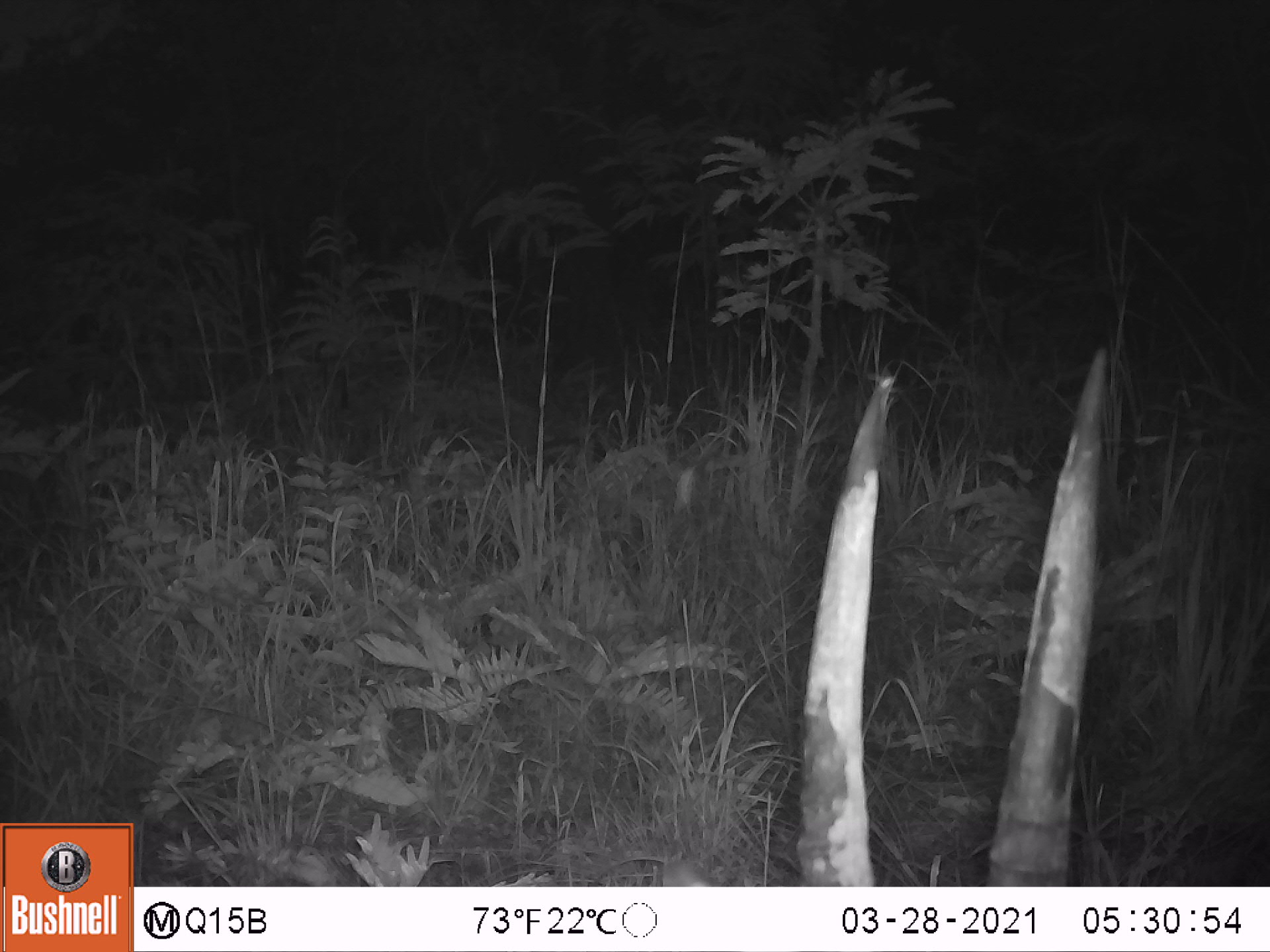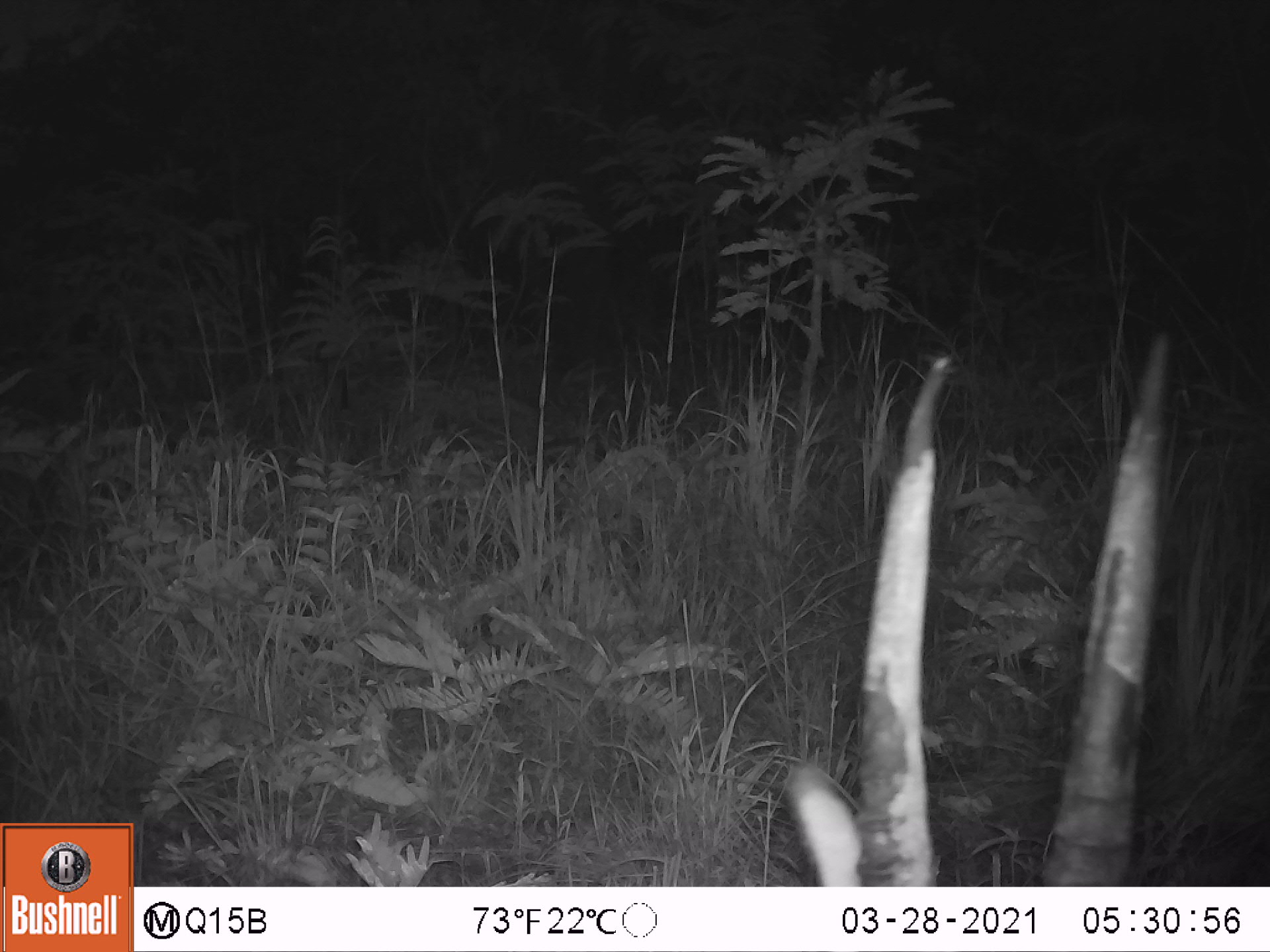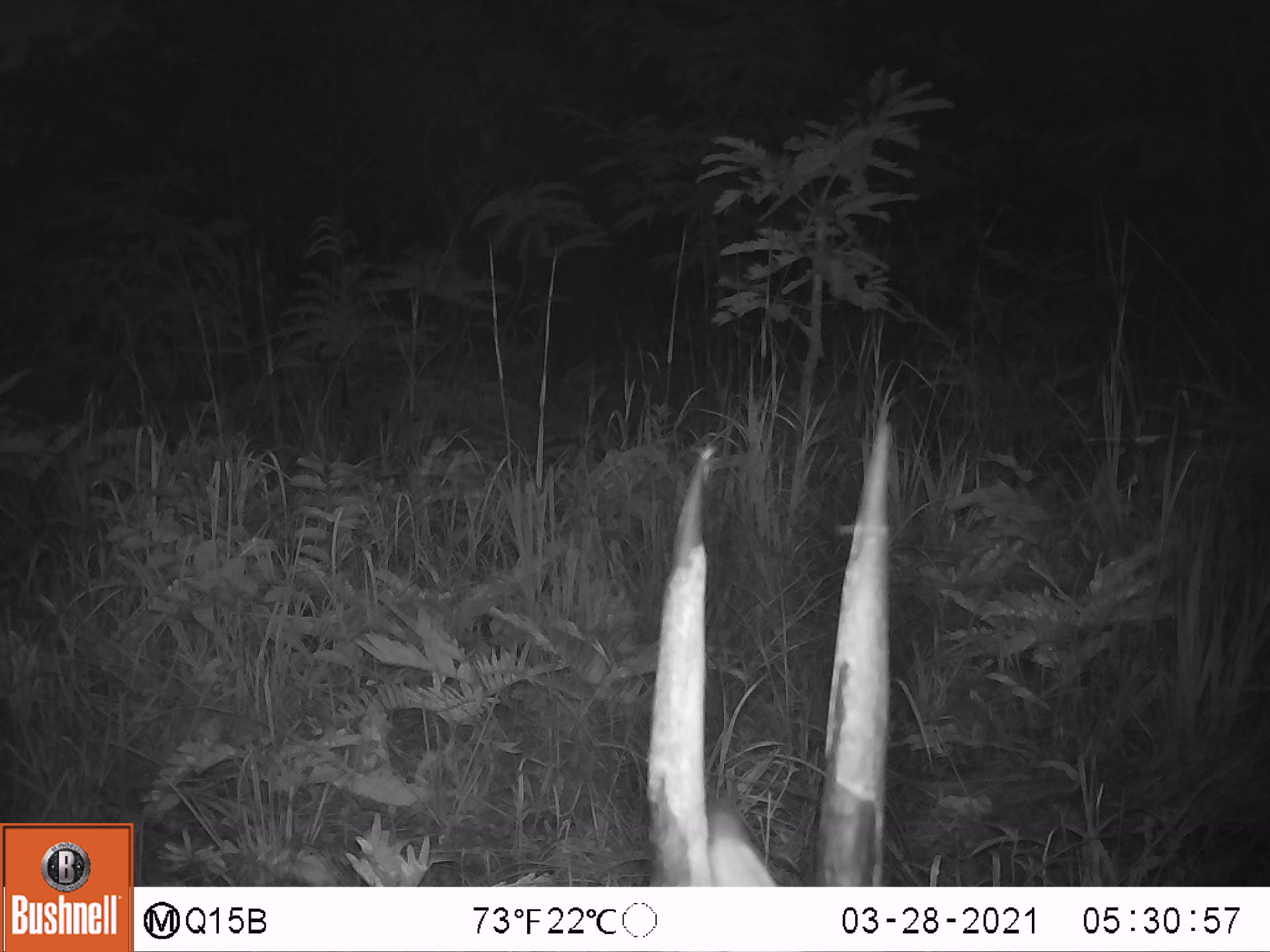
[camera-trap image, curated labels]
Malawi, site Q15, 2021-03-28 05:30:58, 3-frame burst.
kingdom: Animalia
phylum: Chordata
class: Mammalia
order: Artiodactyla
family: Bovidae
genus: Hippotragus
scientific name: Hippotragus niger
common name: sable antelope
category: sable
Sable (sable antelope) (Hippotragus niger), count 1.